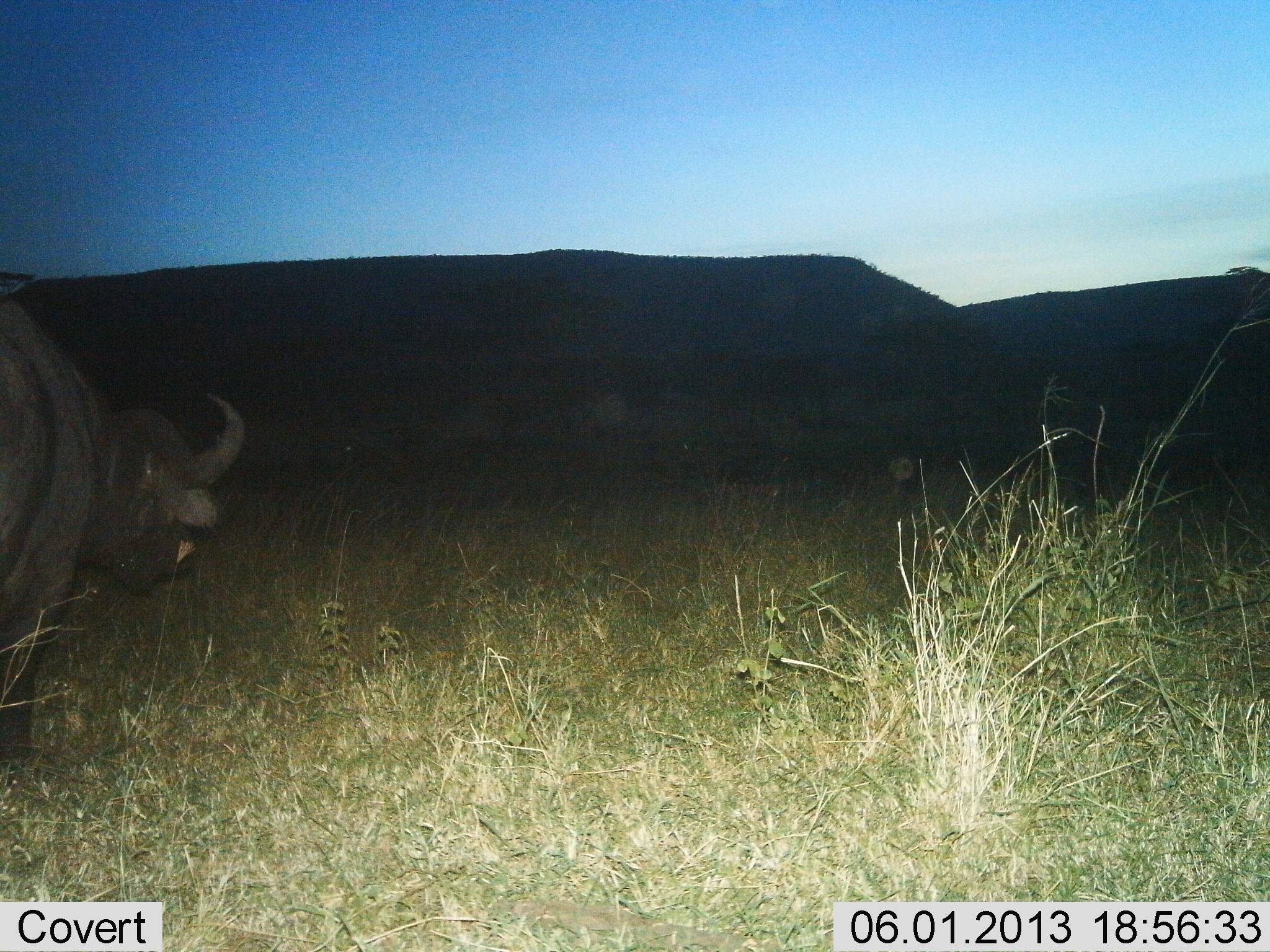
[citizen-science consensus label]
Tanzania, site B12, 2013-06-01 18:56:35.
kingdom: Animalia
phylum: Chordata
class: Mammalia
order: Artiodactyla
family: Bovidae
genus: Syncerus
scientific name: Syncerus caffer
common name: cape buffalo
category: buffalo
Buffalo (cape buffalo) (Syncerus caffer), count 1. Behavior (volunteer vote fractions): standing 78%, resting 0%, moving 19%, interacting 3%. Young present (vote fraction): 0%. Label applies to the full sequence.